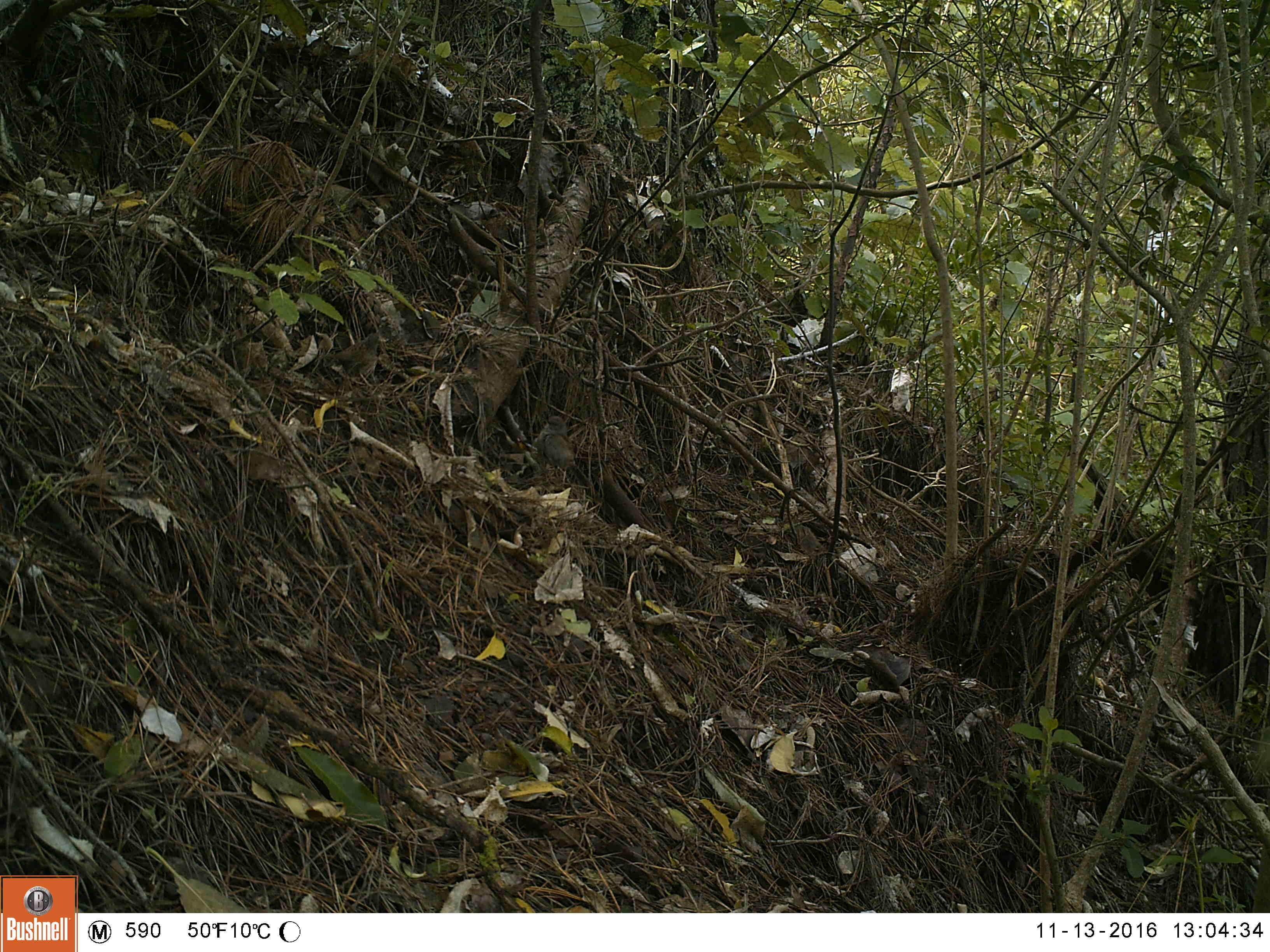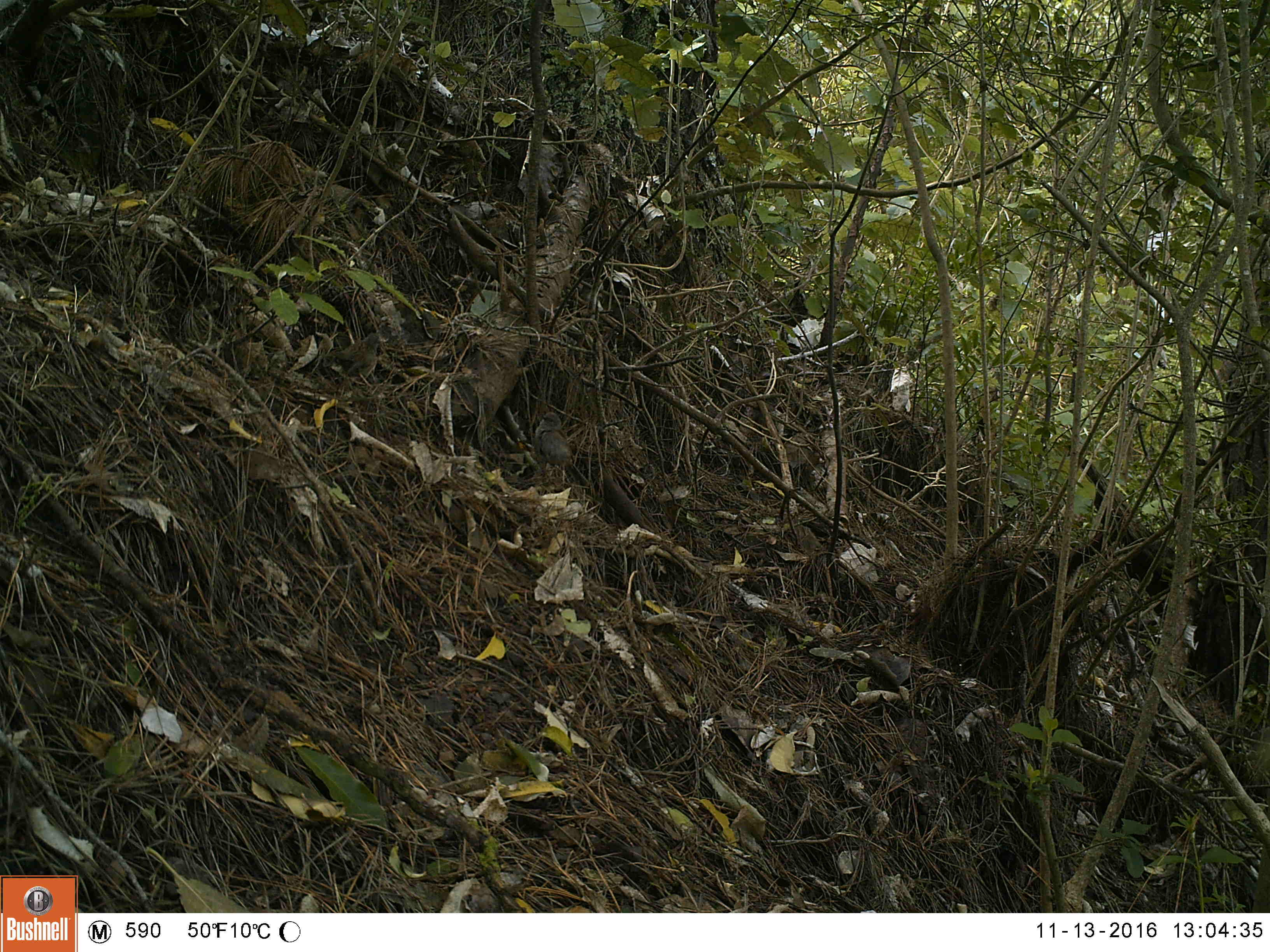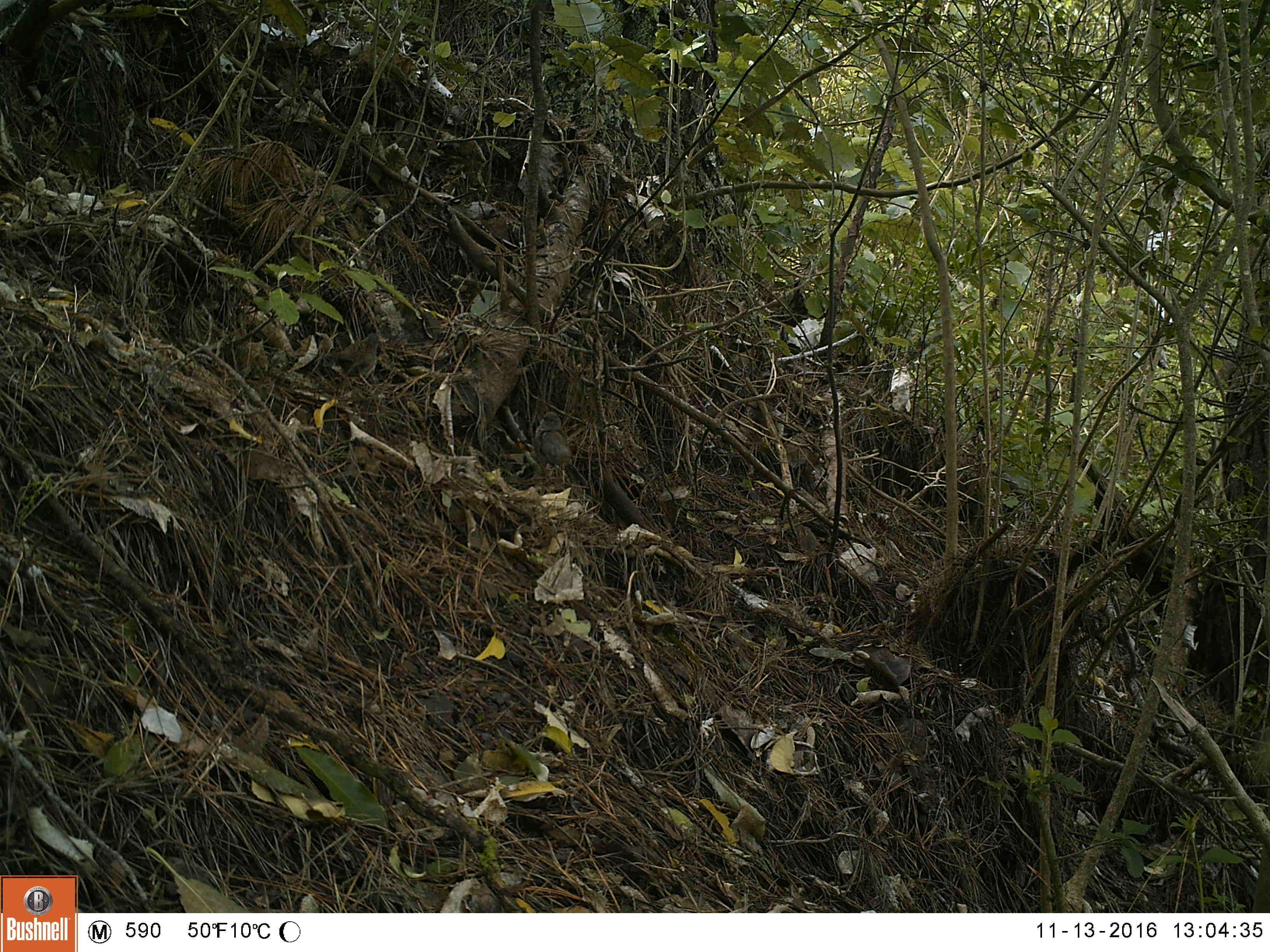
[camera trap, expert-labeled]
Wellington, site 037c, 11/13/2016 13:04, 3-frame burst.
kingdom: Animalia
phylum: Chordata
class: Aves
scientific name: Aves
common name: bird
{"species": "bird (Aves)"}